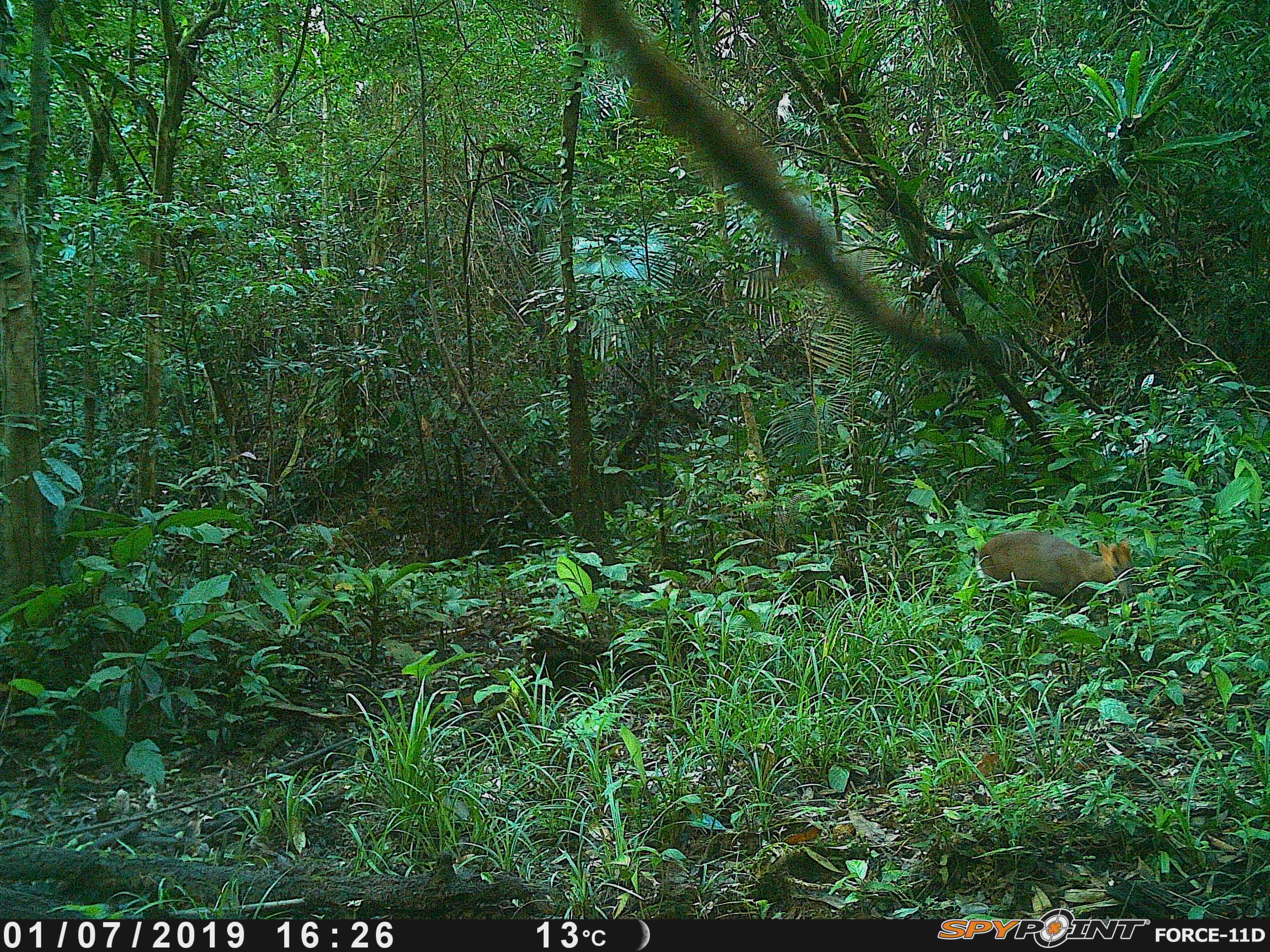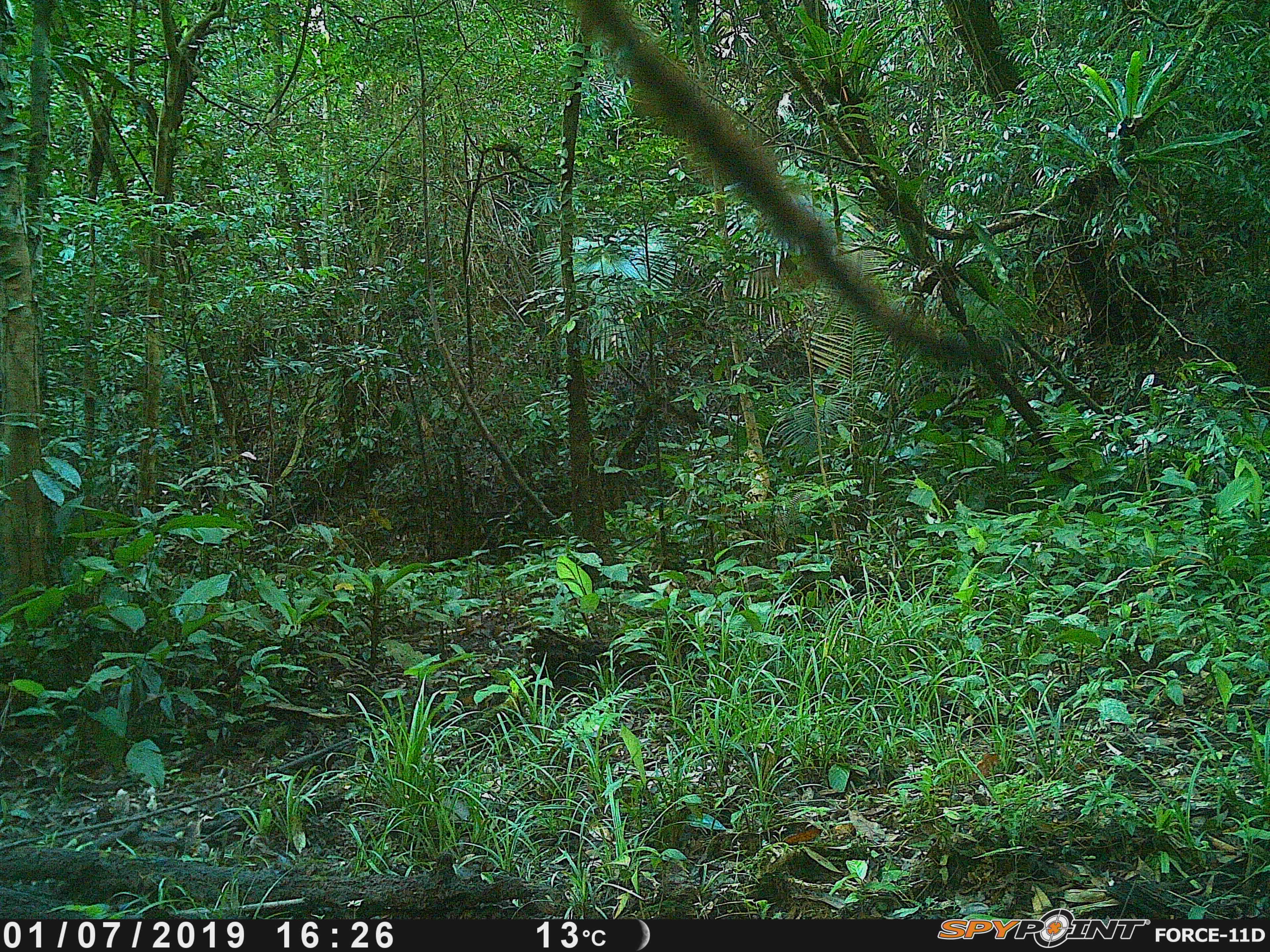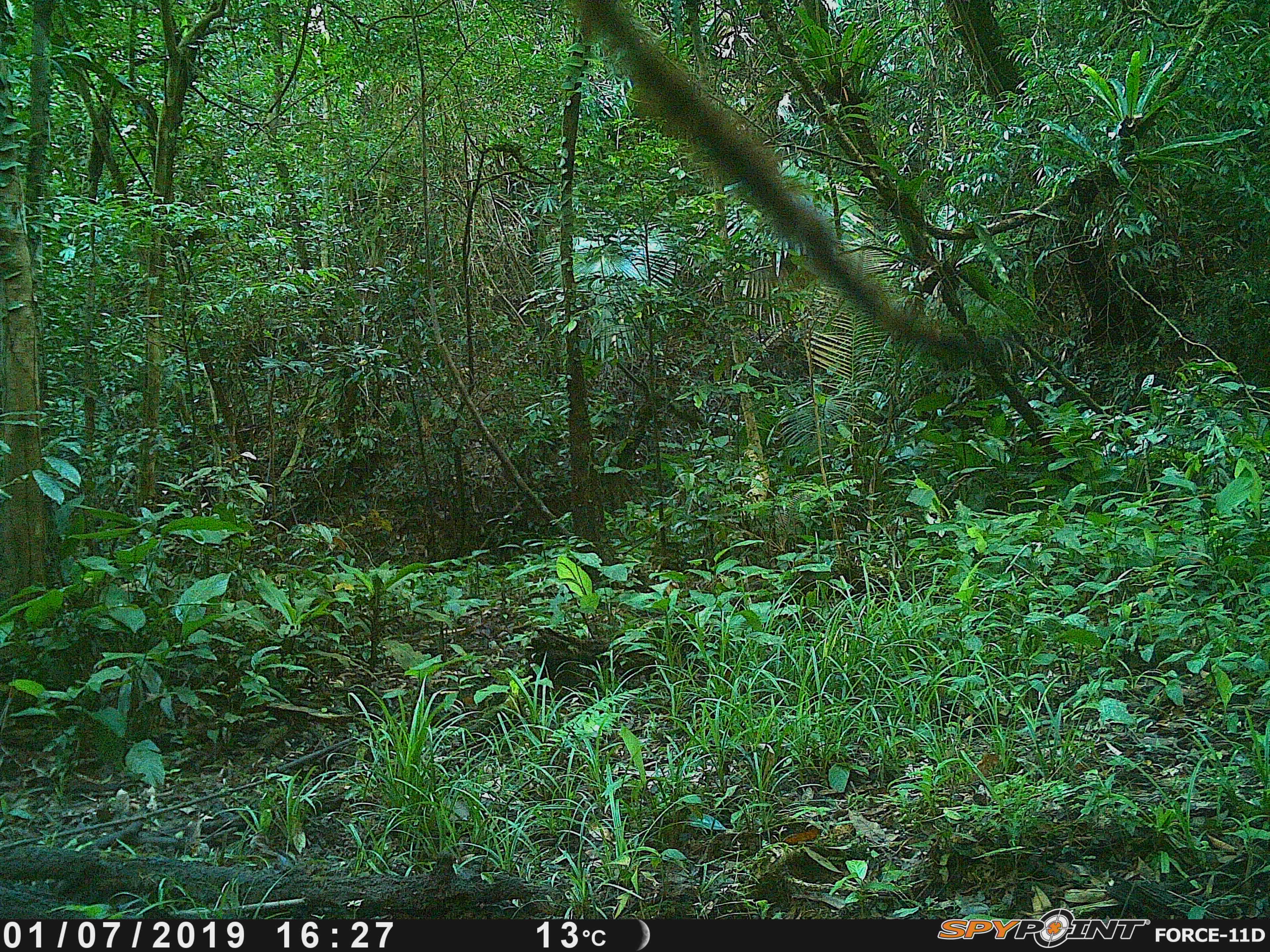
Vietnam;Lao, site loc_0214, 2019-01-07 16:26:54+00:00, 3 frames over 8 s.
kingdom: Animalia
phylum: Chordata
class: Mammalia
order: Artiodactyla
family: Cervidae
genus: Muntiacus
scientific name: Muntiacus rooseveltorum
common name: roosevelt's muntjac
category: roosevelts muntjac group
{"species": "roosevelts muntjac group (roosevelt's muntjac) (Muntiacus rooseveltorum)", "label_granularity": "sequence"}